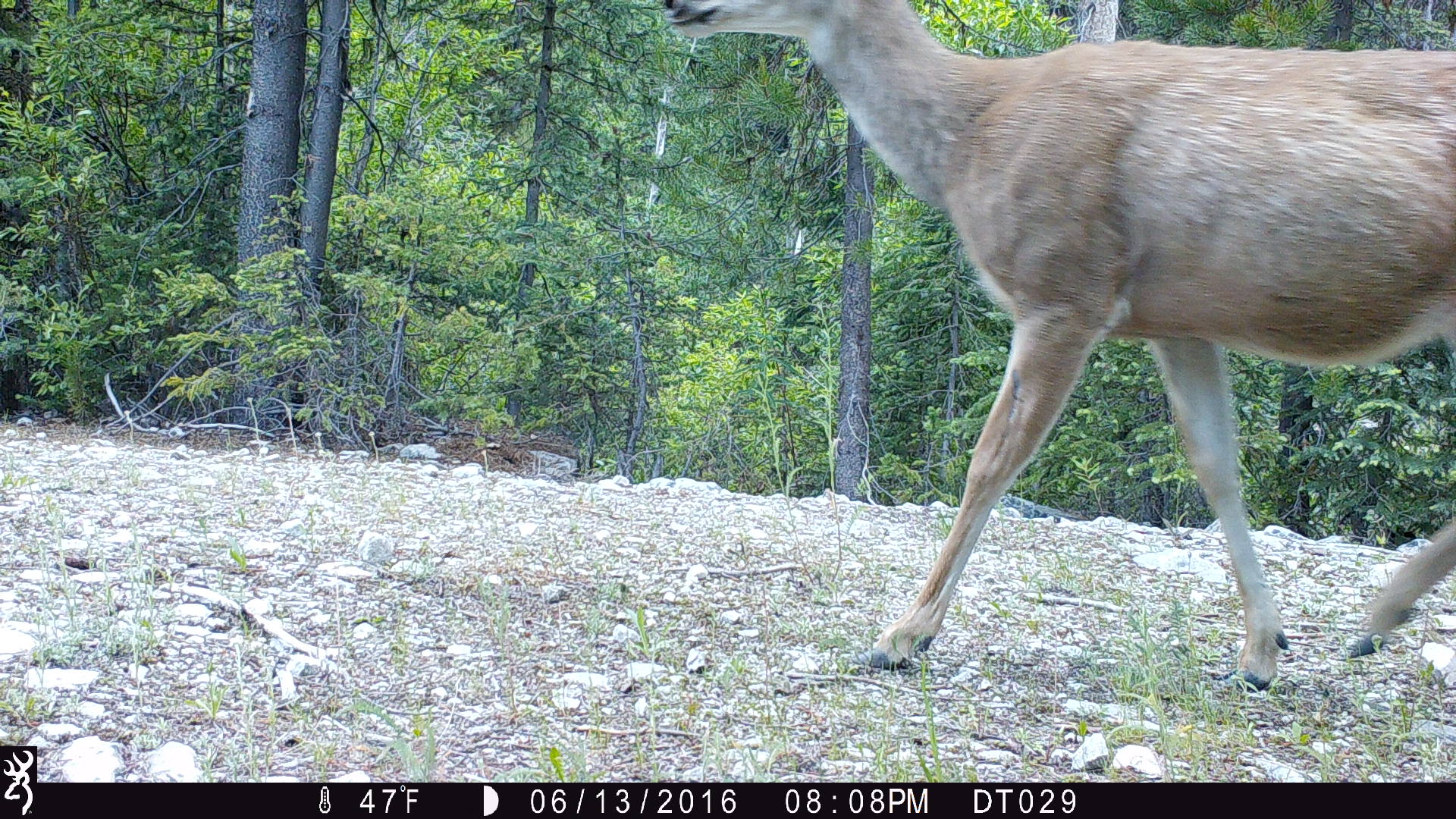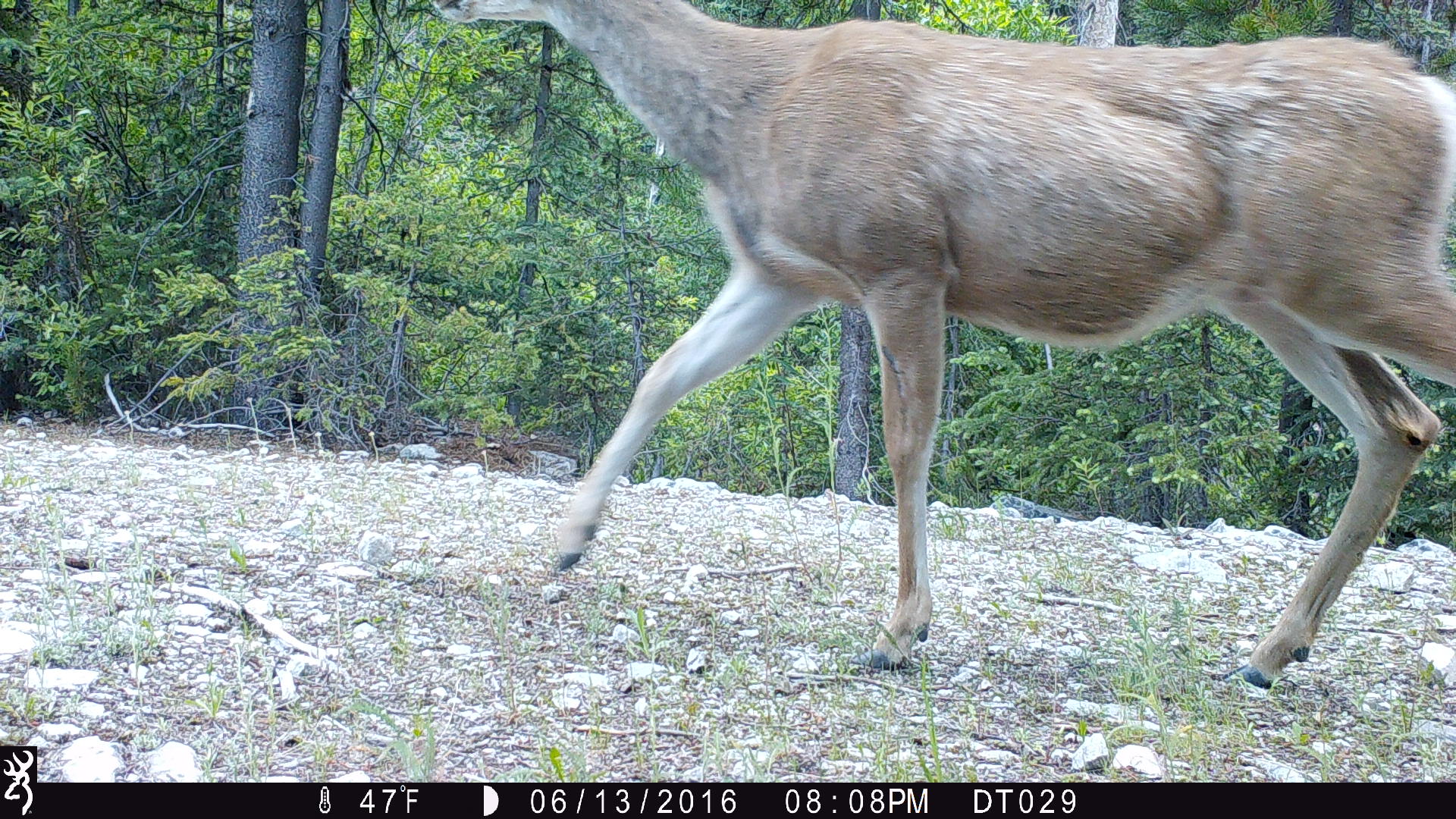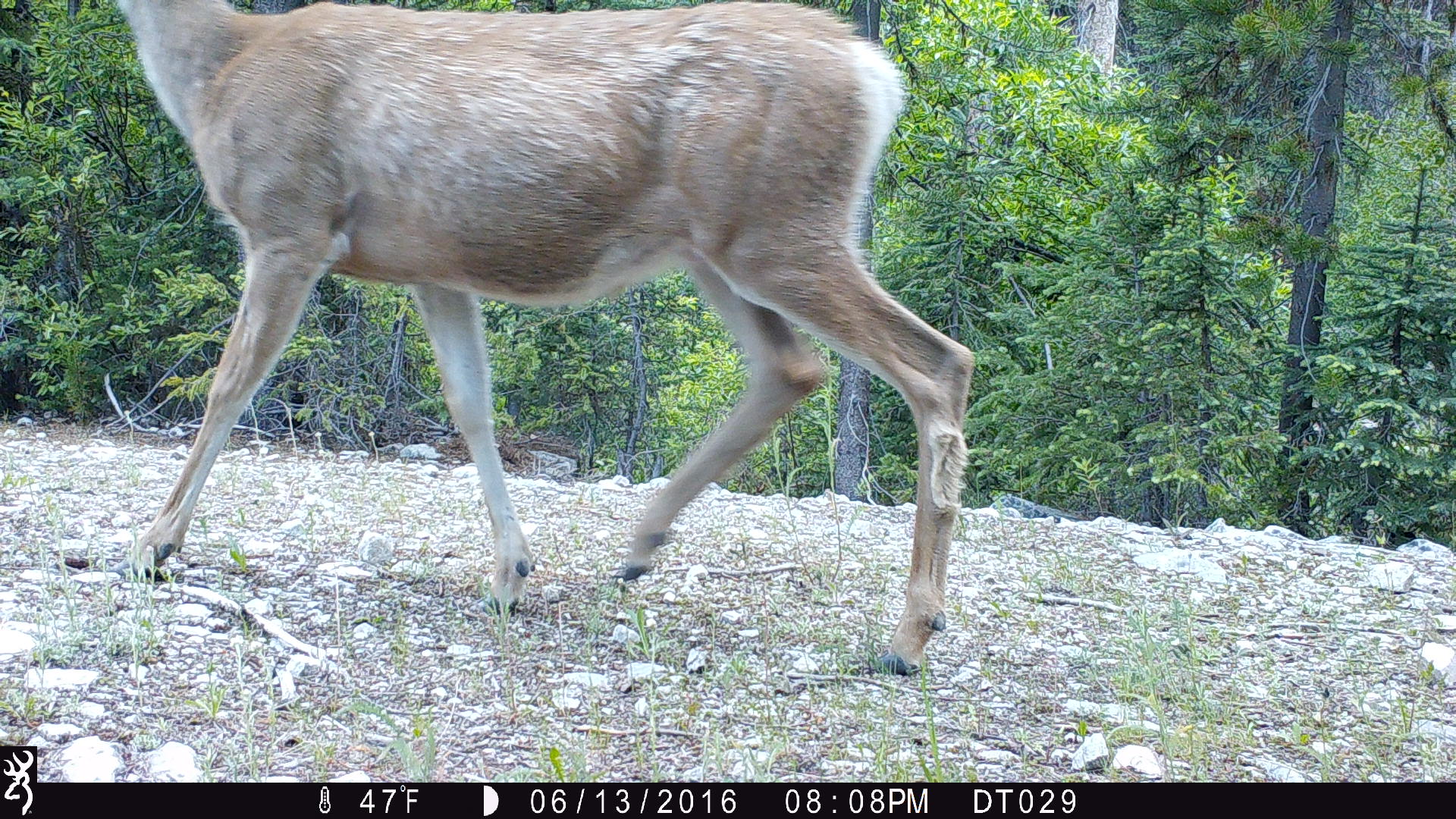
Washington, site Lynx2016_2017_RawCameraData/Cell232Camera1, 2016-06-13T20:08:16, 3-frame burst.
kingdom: Animalia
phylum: Chordata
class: Mammalia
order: Artiodactyla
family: Cervidae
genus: Odocoileus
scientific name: Odocoileus hemionus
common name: mule deer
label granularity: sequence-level